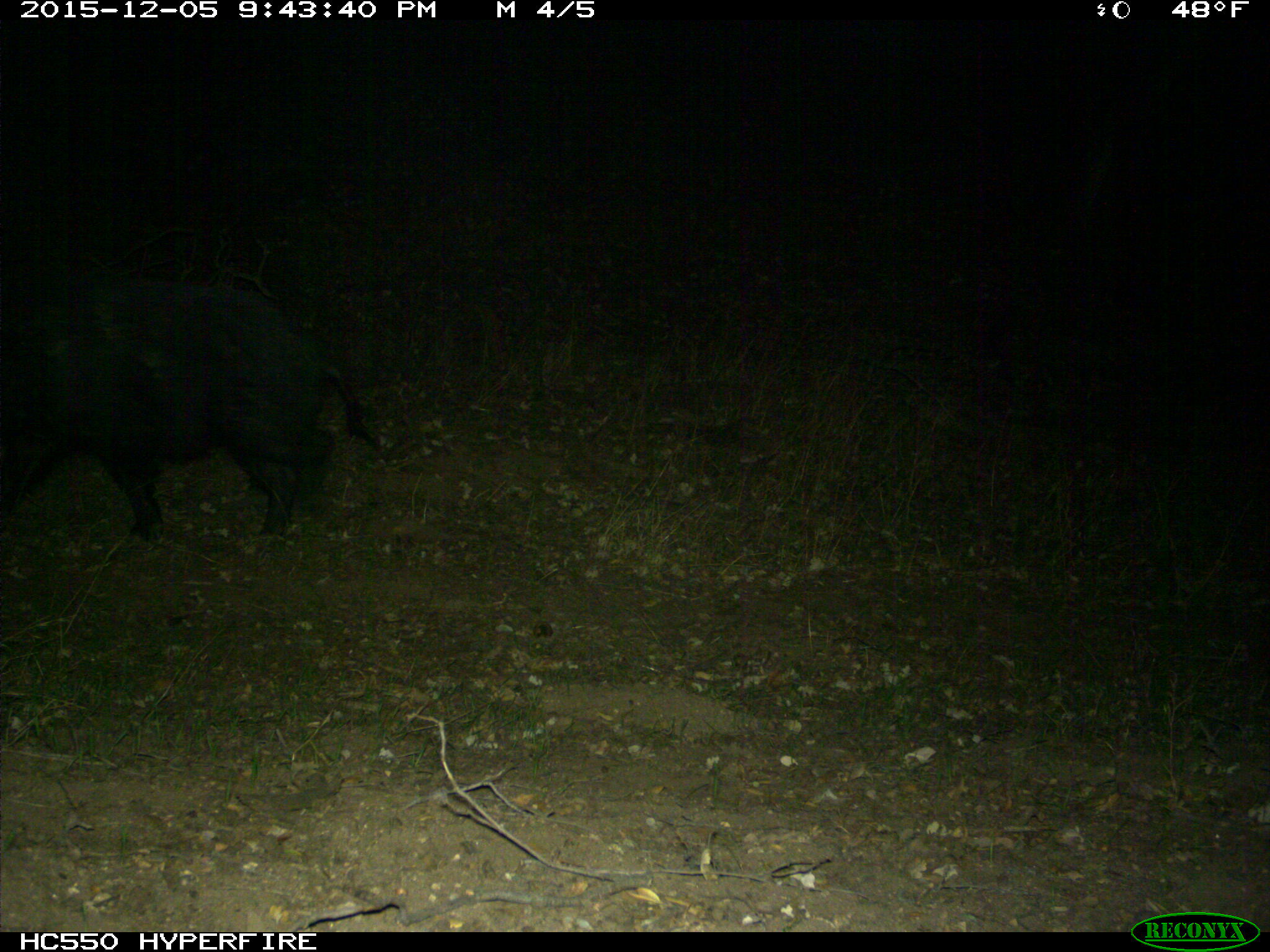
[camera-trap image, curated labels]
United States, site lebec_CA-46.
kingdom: Animalia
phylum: Chordata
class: Mammalia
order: Artiodactyla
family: Suidae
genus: Sus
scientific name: Sus scrofa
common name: wild boar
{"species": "Sus scrofa (wild boar)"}